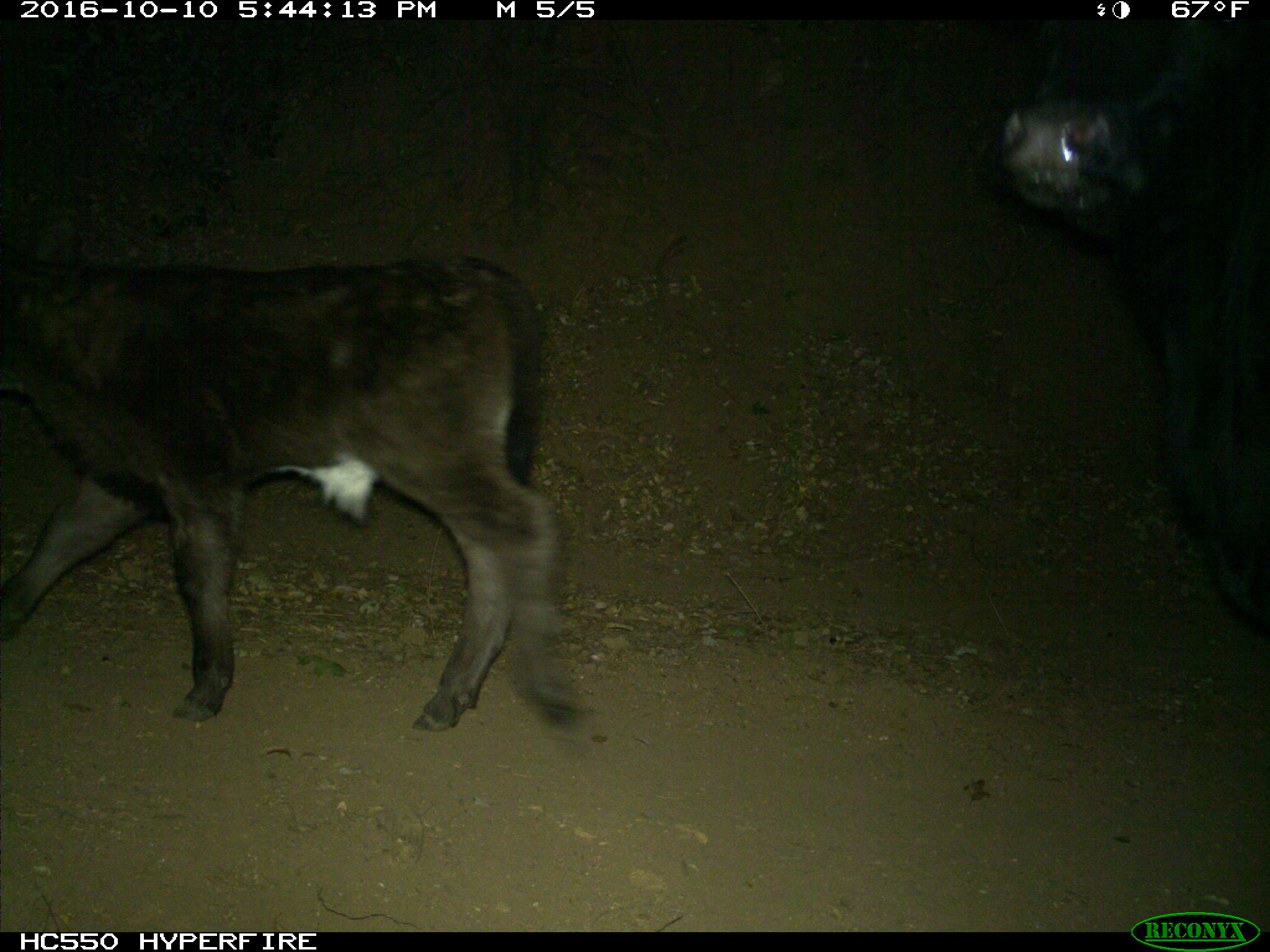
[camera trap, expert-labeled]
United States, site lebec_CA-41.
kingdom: Animalia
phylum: Chordata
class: Mammalia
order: Artiodactyla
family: Bovidae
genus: Bos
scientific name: Bos taurus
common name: domestic cow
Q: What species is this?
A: Bos taurus (domestic cow).